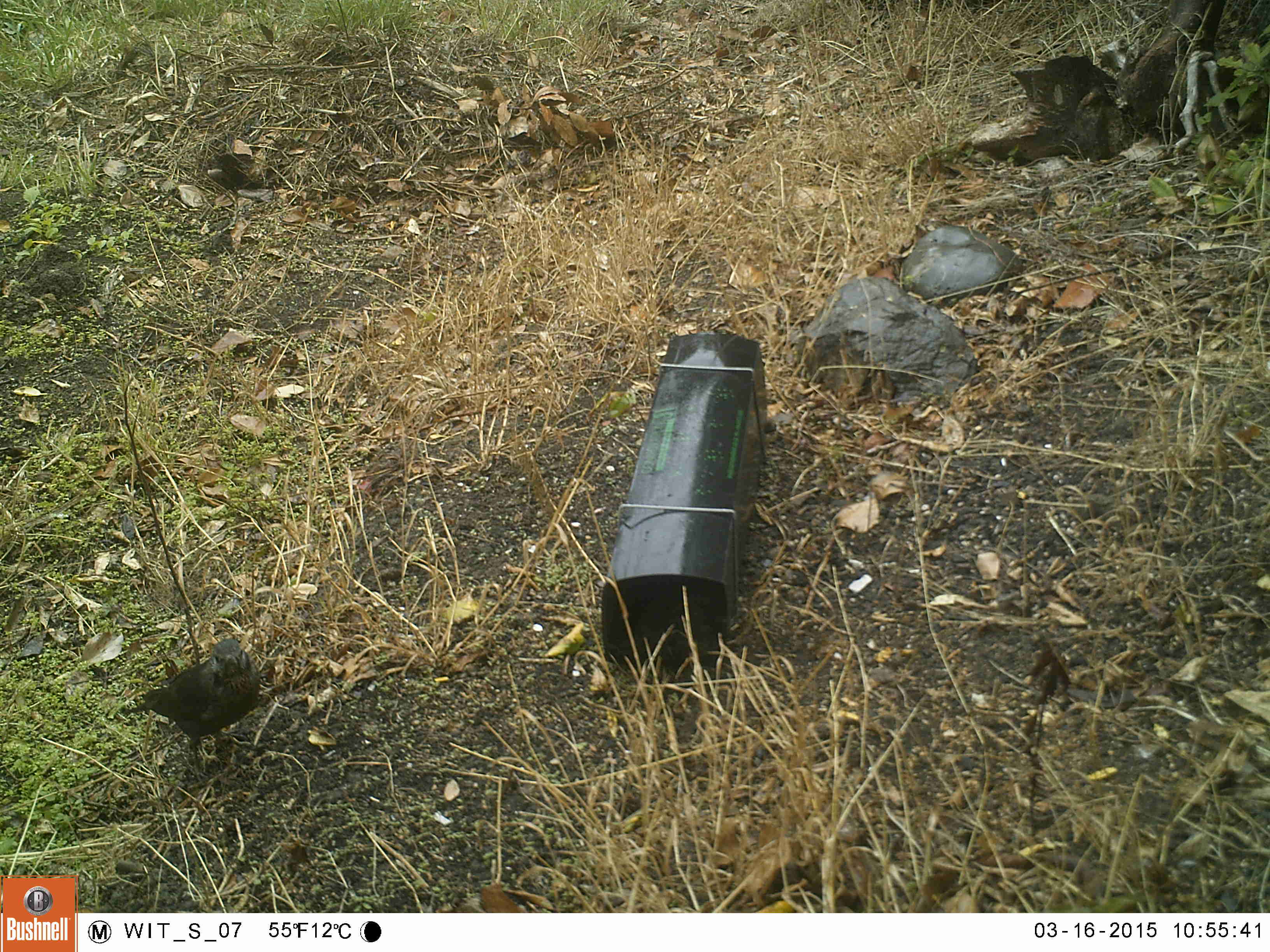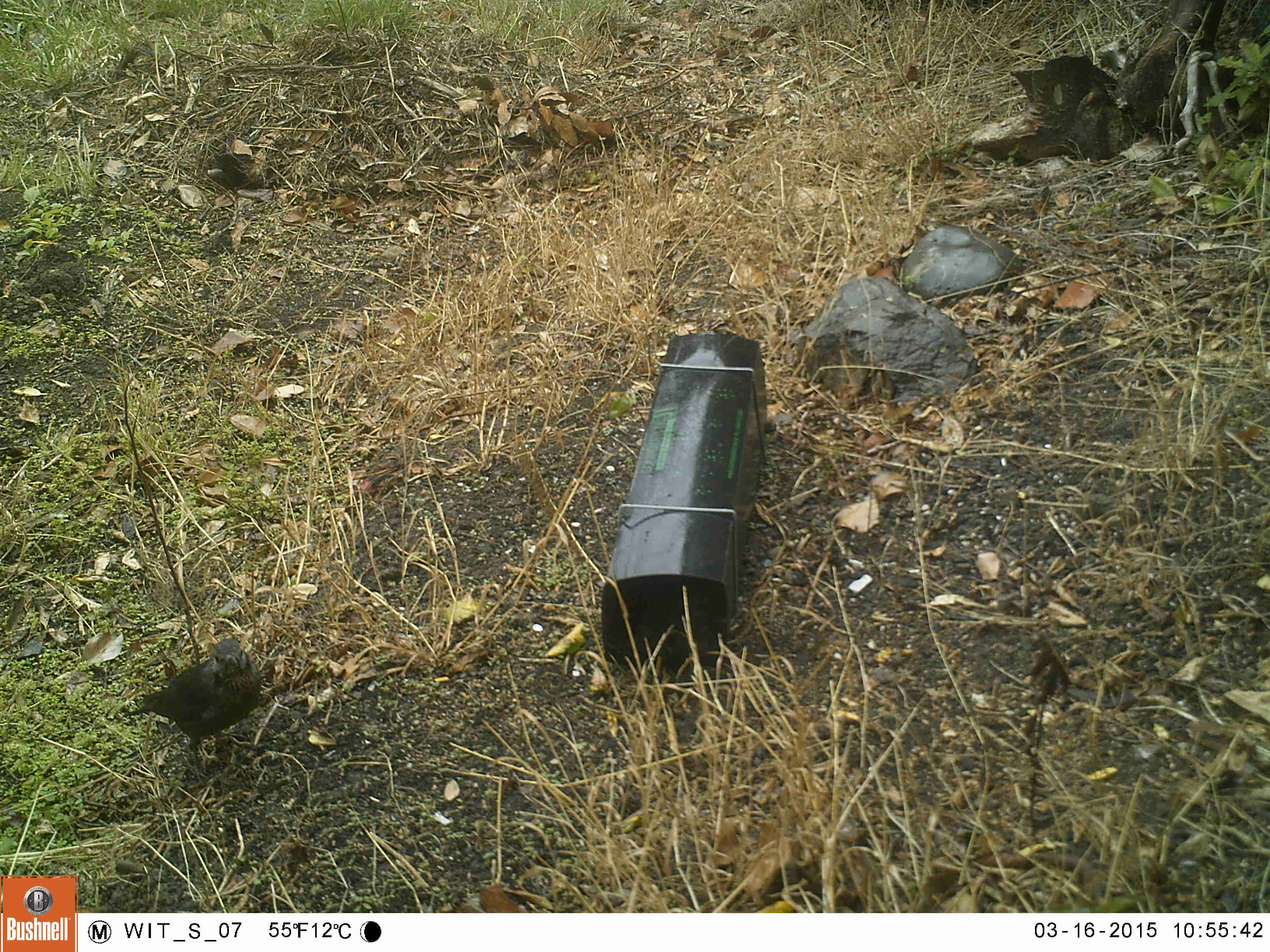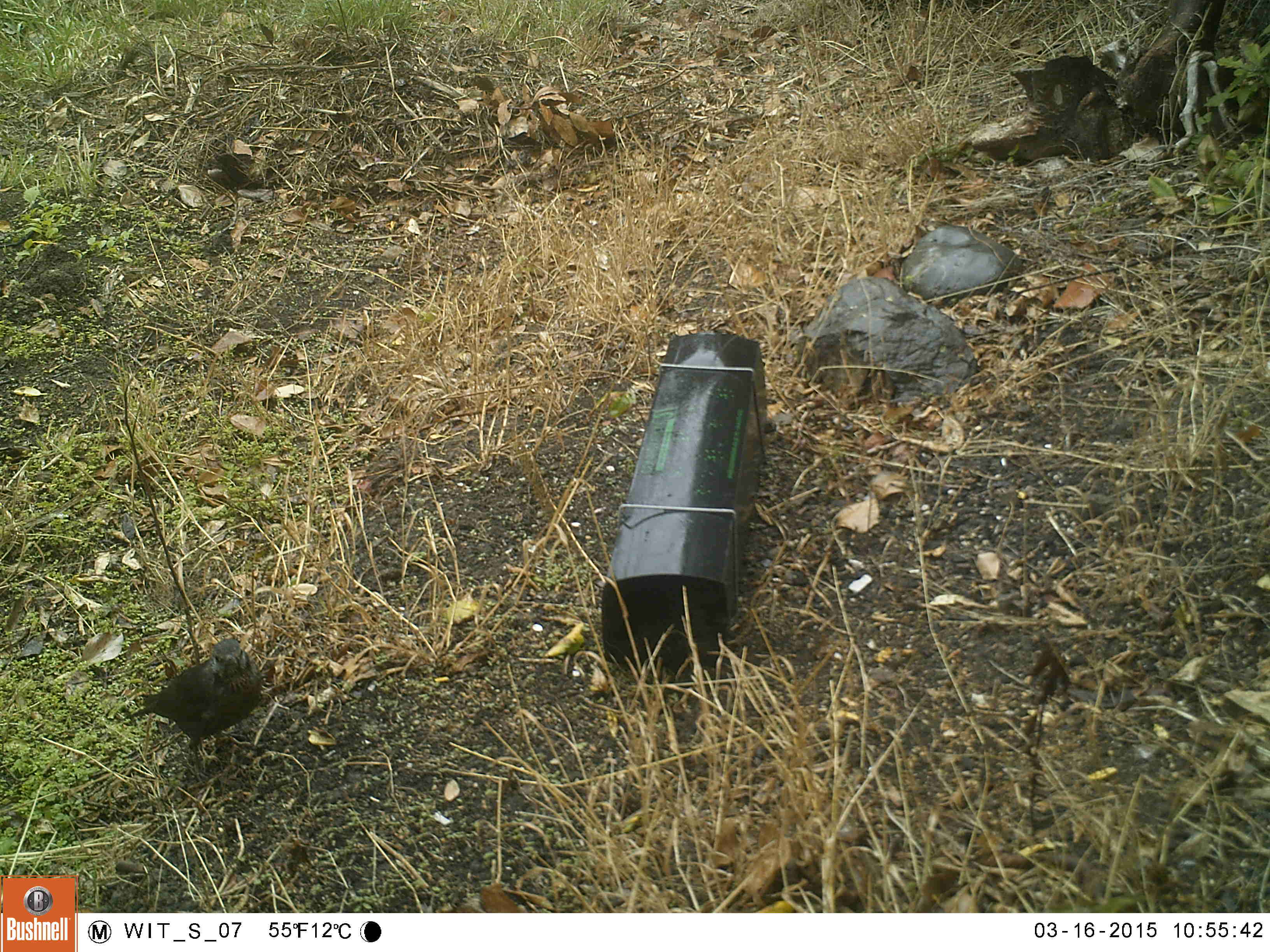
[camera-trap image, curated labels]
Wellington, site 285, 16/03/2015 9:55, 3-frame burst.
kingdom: Animalia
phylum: Chordata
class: Aves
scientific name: Aves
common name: bird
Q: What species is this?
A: Bird (Aves).